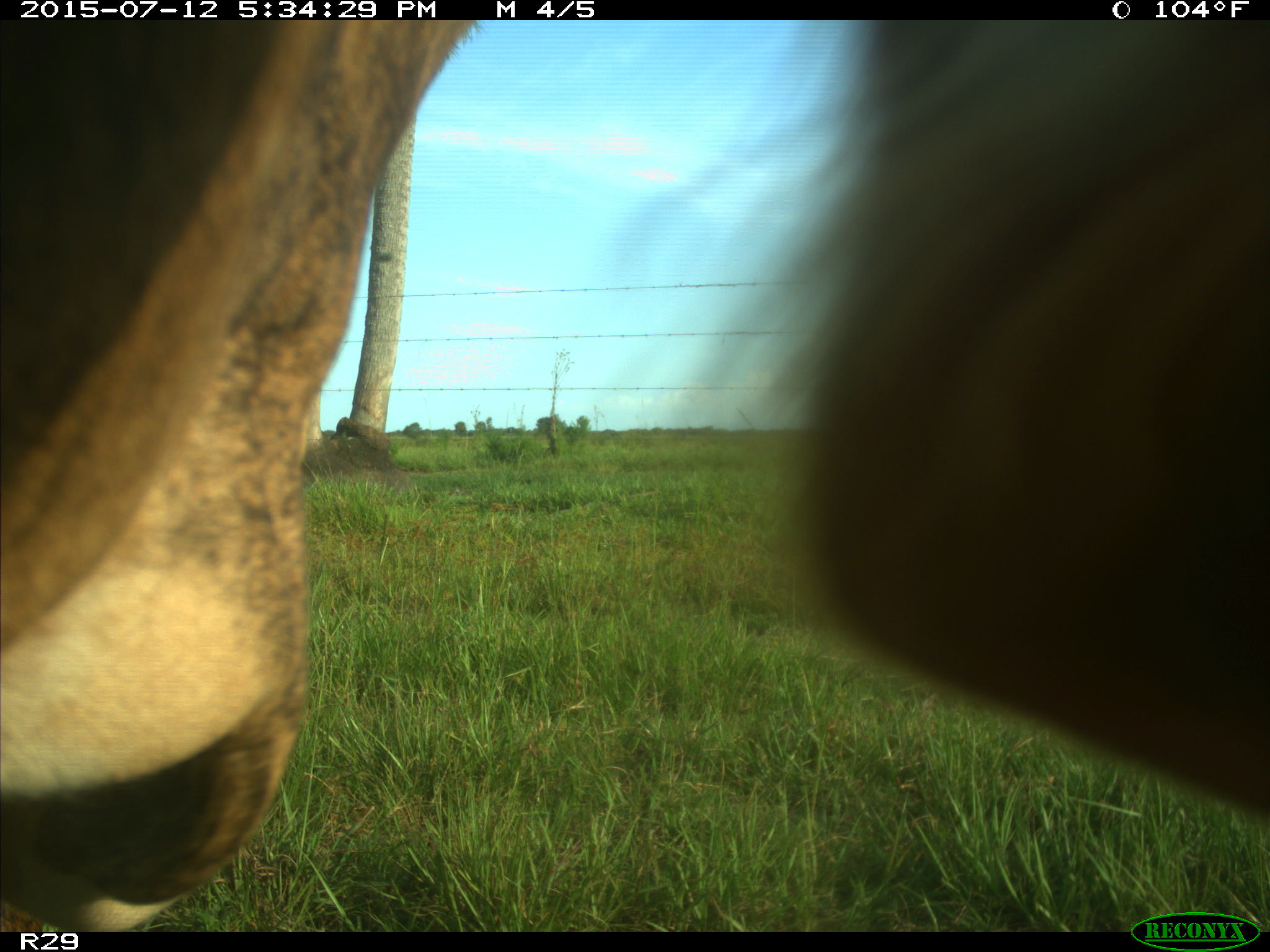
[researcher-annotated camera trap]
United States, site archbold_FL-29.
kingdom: Animalia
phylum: Chordata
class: Mammalia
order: Artiodactyla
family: Bovidae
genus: Bos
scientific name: Bos taurus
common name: domestic cow